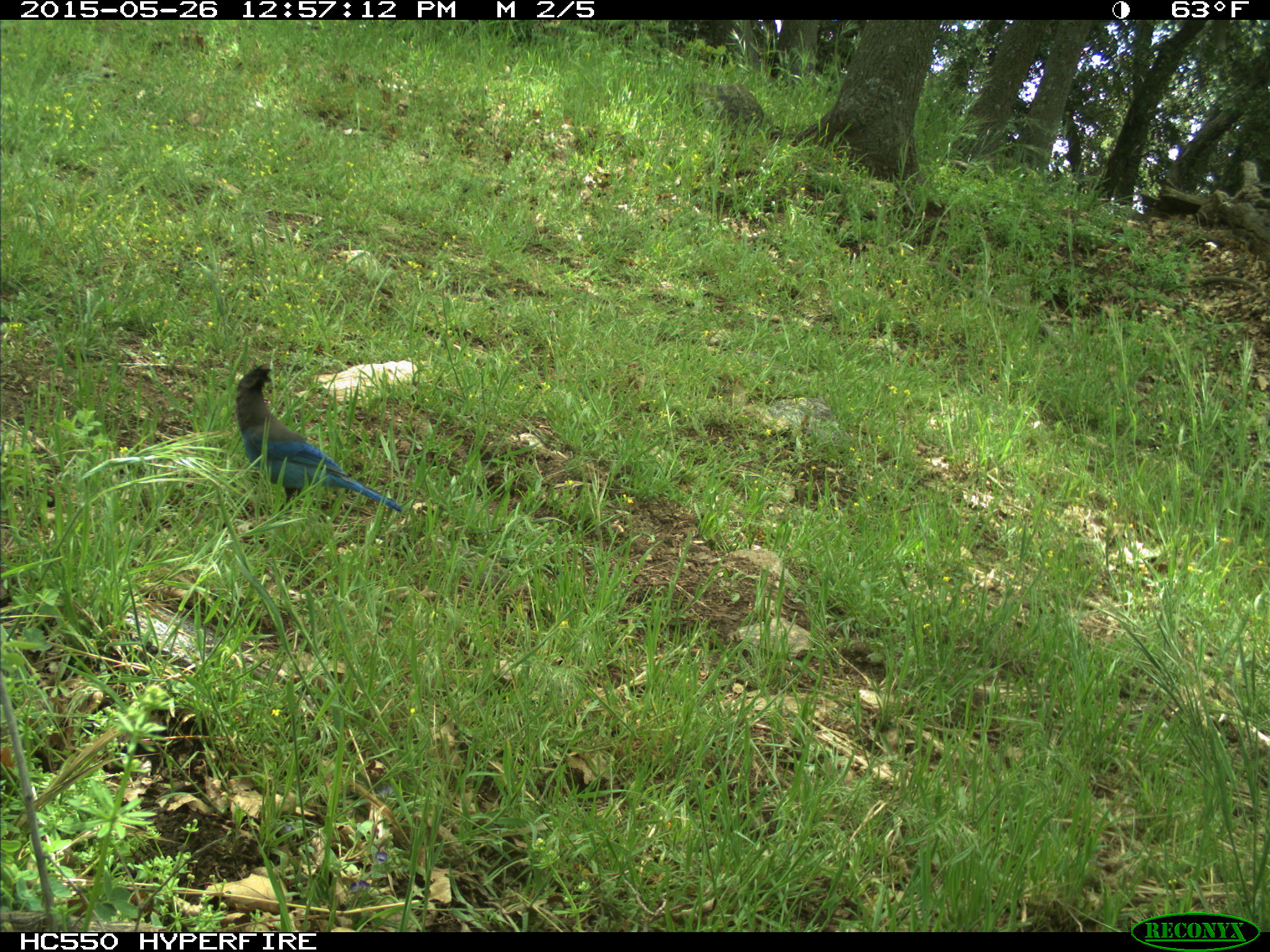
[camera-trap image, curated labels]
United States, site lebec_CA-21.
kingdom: Animalia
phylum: Chordata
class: Aves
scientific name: Aves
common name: birds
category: unidentified bird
Unidentified bird (birds) (Aves).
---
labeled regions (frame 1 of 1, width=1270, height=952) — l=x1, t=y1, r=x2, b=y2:
animal: l=234, t=363, r=403, b=512